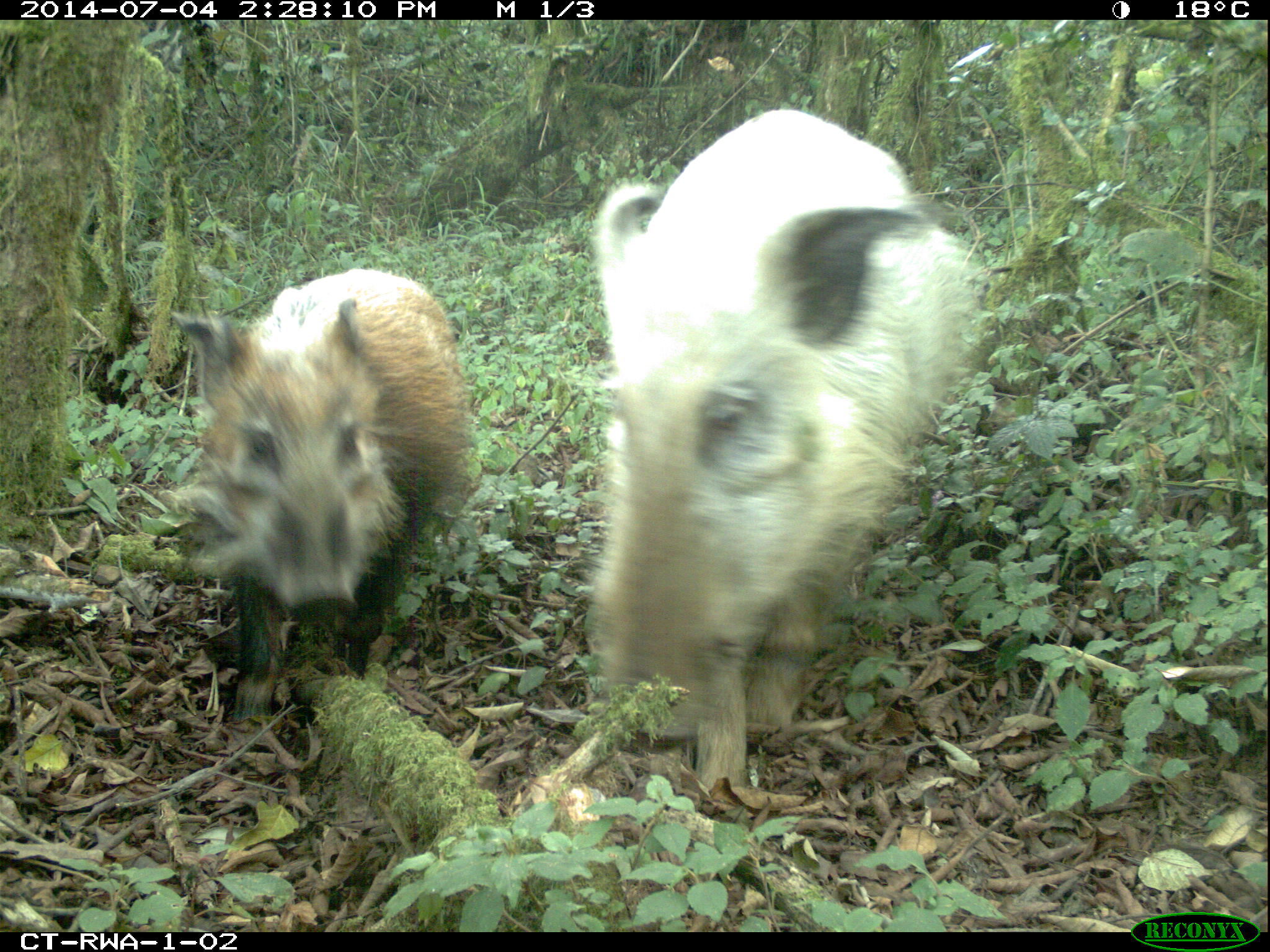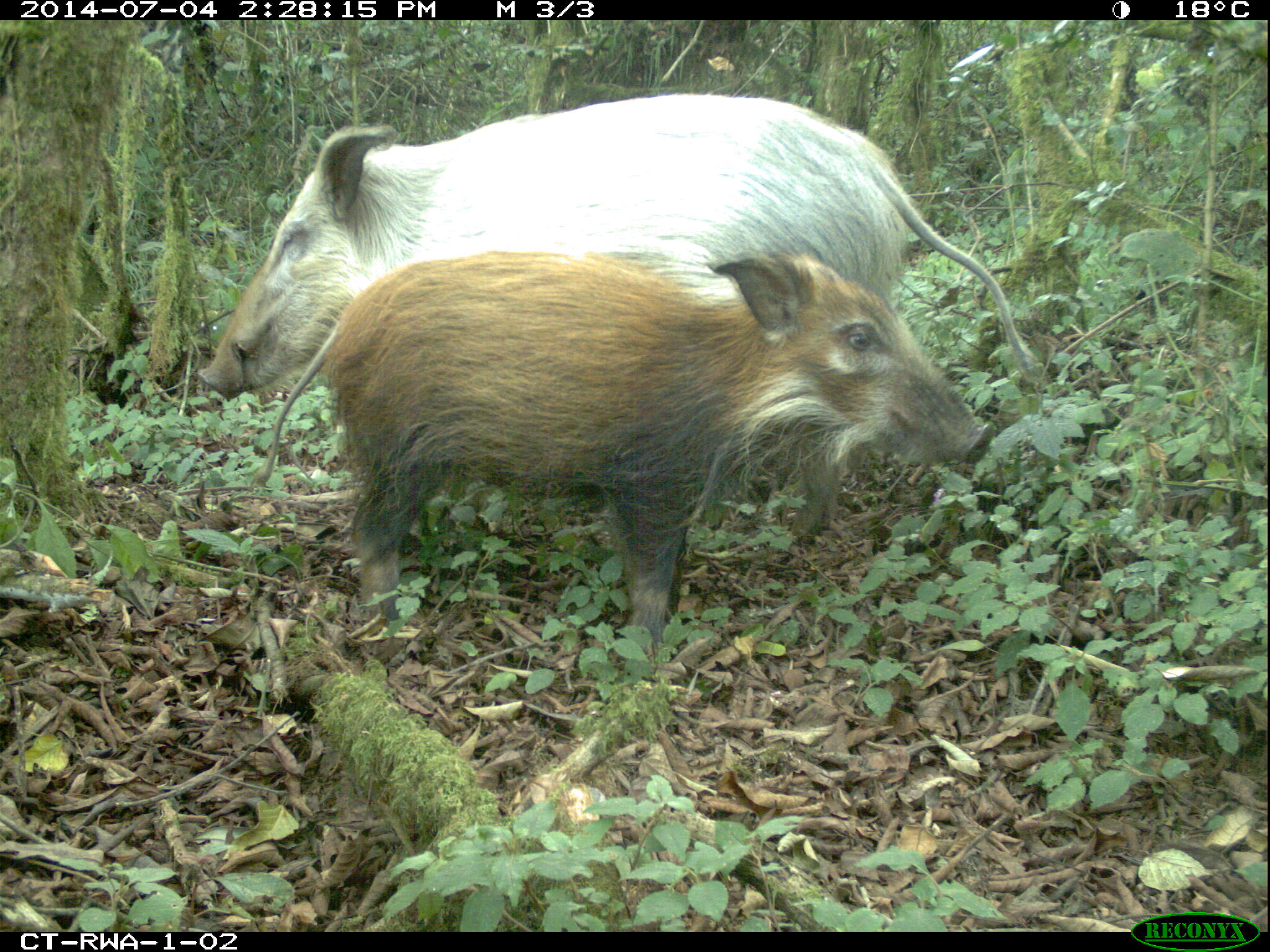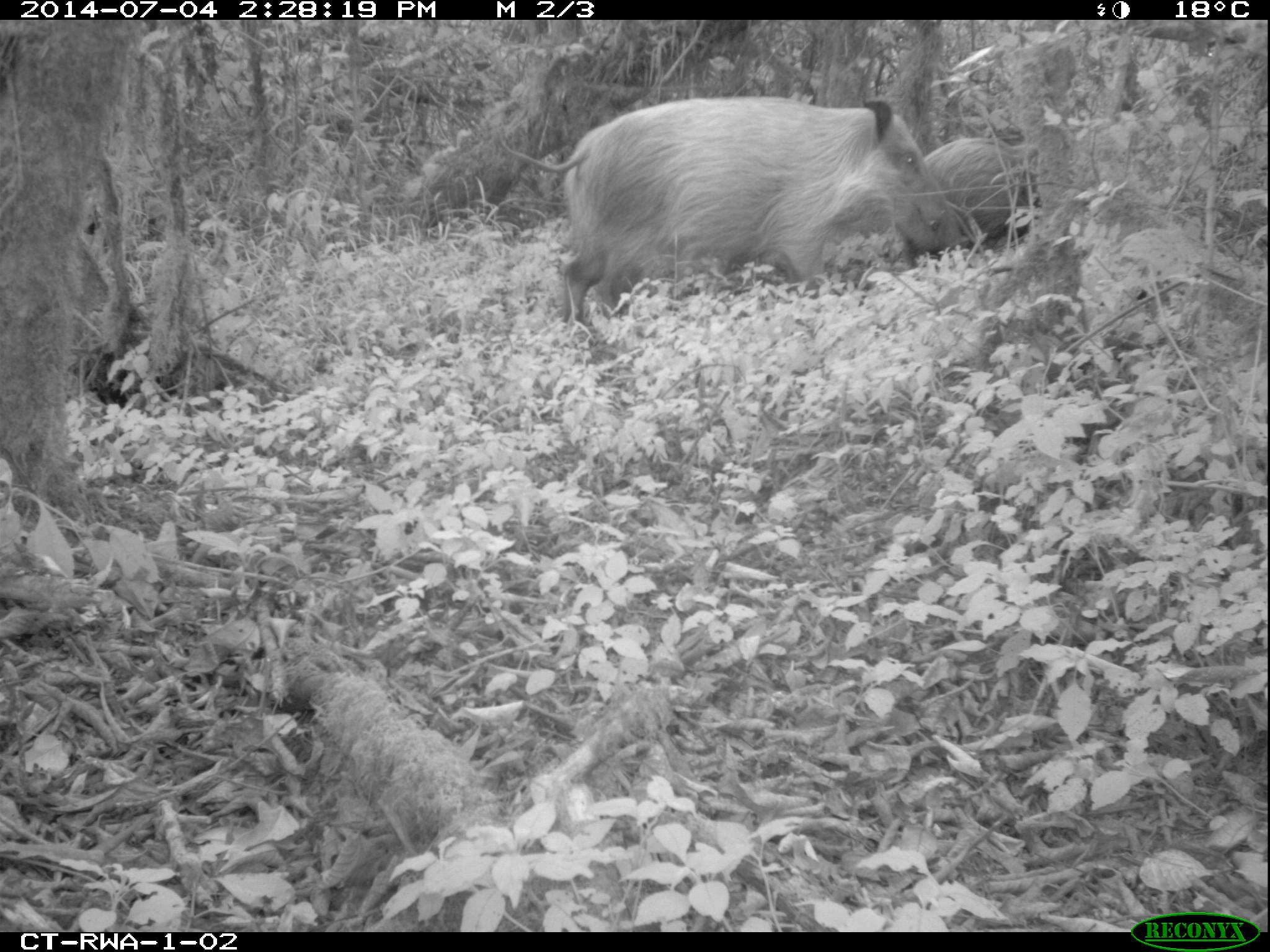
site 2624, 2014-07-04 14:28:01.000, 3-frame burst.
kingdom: Animalia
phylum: Chordata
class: Mammalia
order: Artiodactyla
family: Suidae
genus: Potamochoerus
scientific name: Potamochoerus larvatus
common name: bushpig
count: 2